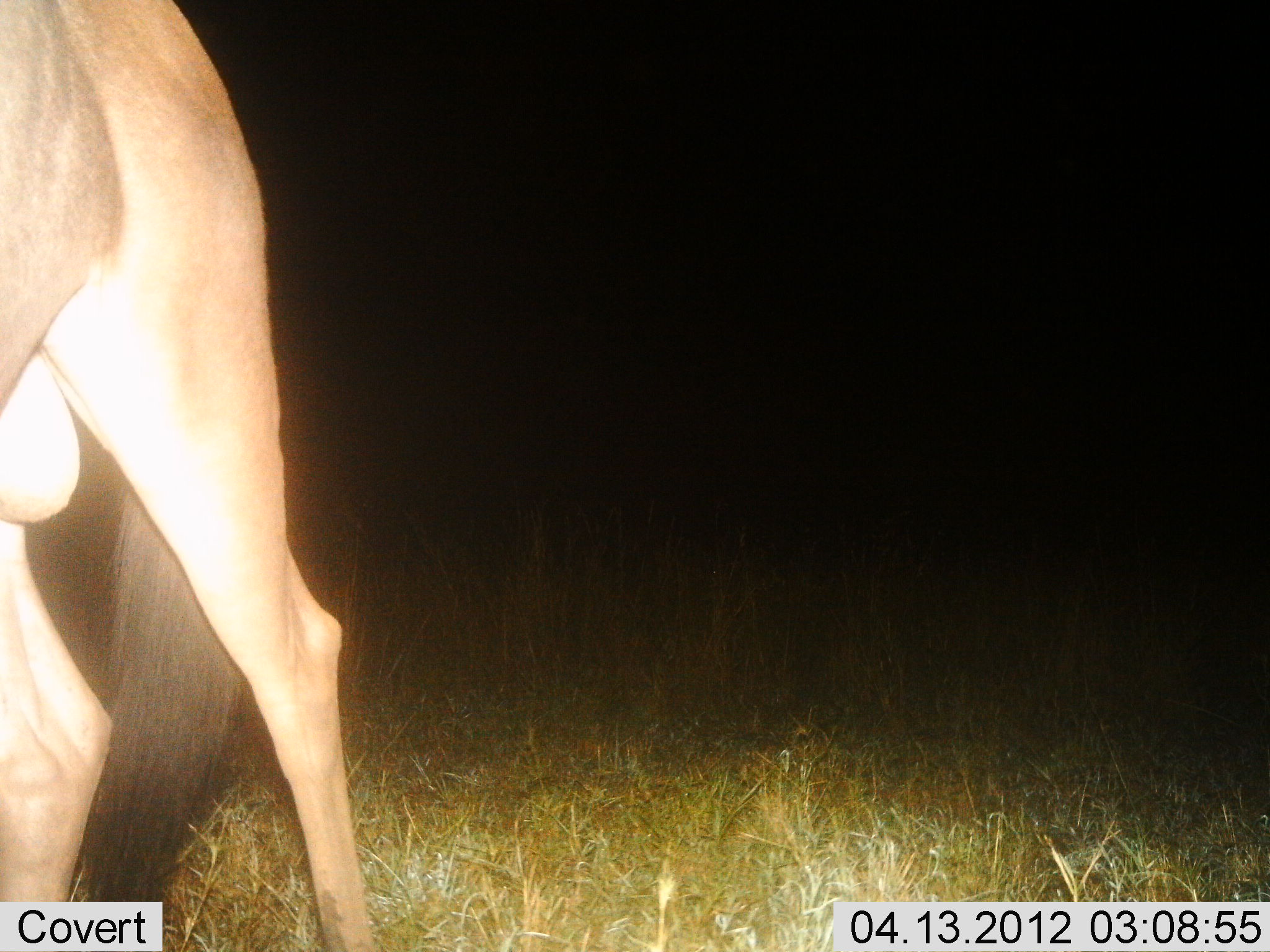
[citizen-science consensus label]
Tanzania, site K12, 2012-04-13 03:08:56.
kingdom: Animalia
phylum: Chordata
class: Mammalia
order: Artiodactyla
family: Bovidae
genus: Connochaetes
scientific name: Connochaetes taurinus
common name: blue wildebeest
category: wildebeest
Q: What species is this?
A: Wildebeest (blue wildebeest) (Connochaetes taurinus).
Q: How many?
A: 1.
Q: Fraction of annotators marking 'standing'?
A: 62%.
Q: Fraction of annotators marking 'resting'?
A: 0%.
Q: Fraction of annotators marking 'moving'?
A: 38%.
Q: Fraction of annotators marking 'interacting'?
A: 0%.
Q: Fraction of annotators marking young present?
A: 0%.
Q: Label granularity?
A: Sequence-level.